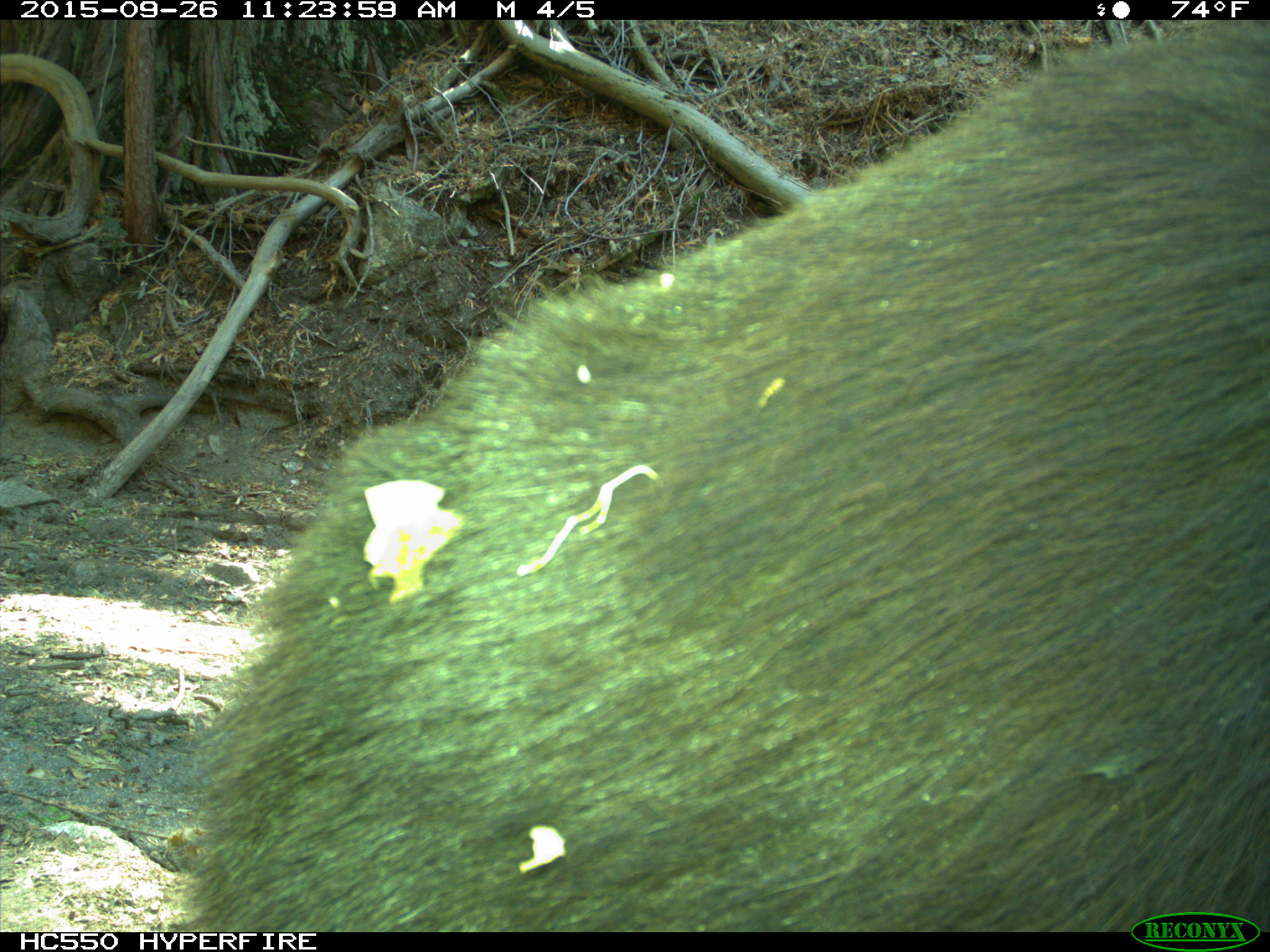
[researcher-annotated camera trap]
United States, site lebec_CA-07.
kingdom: Animalia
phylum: Chordata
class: Mammalia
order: Carnivora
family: Ursidae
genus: Ursus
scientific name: Ursus americanus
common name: american black bear